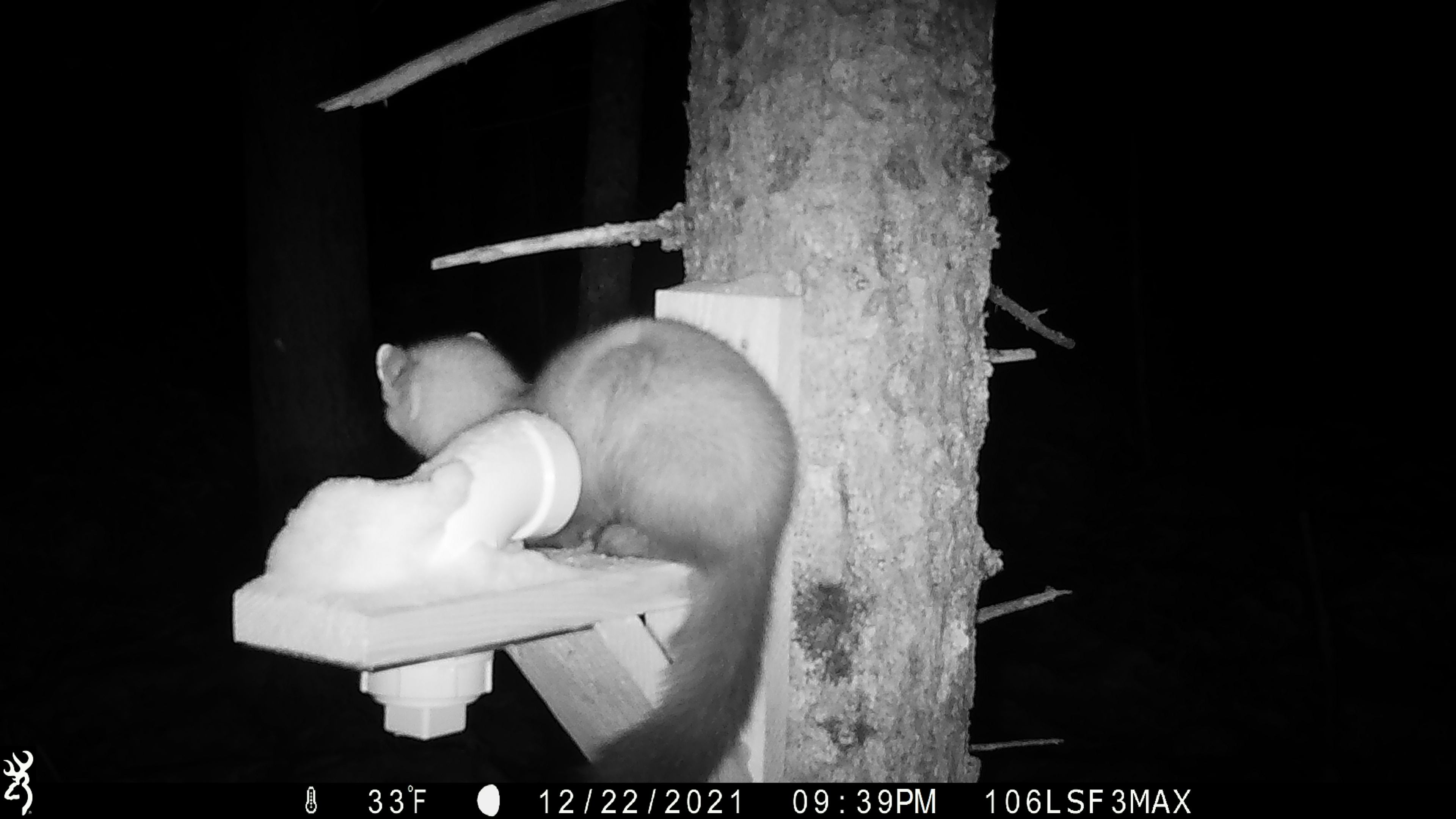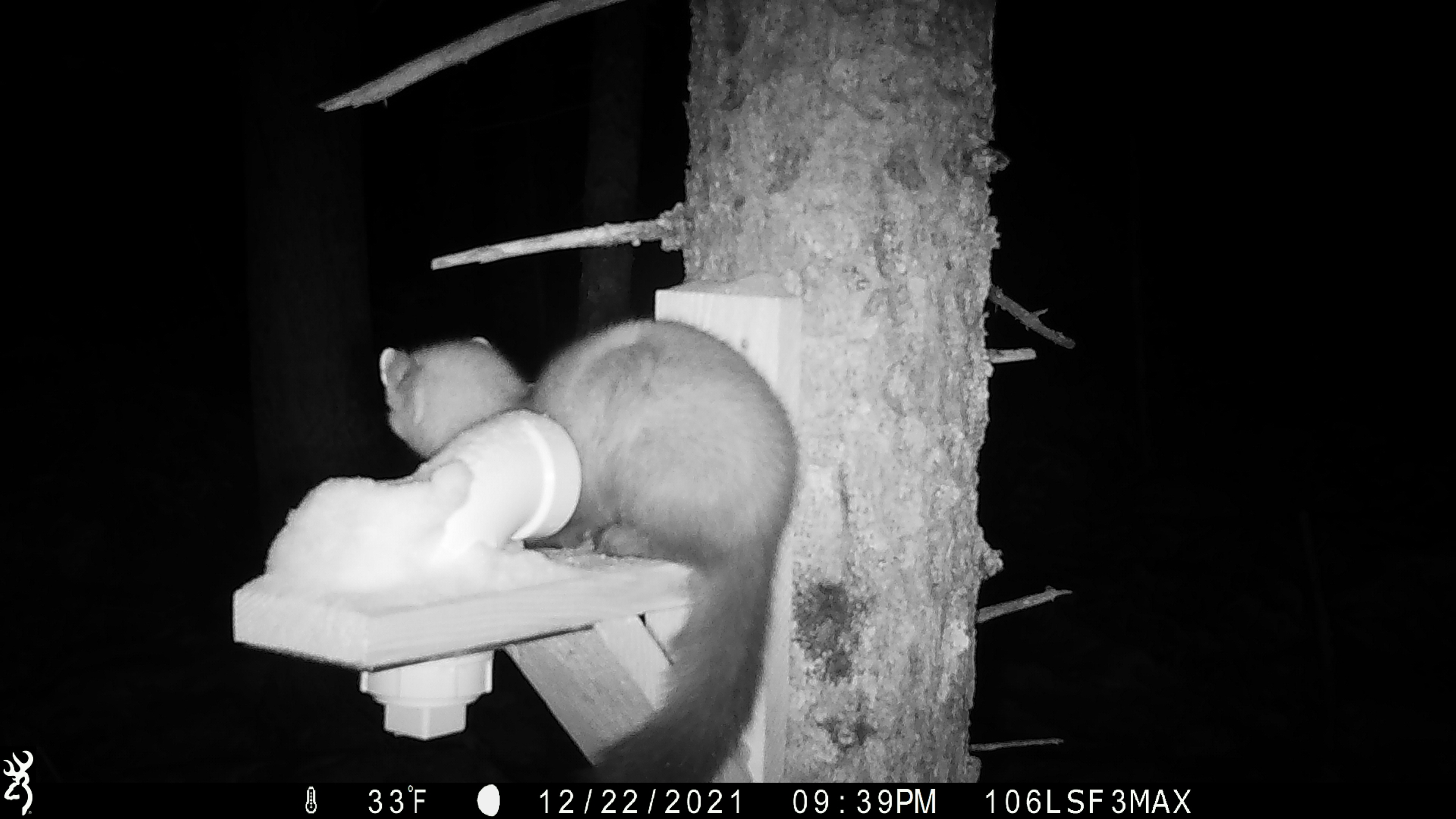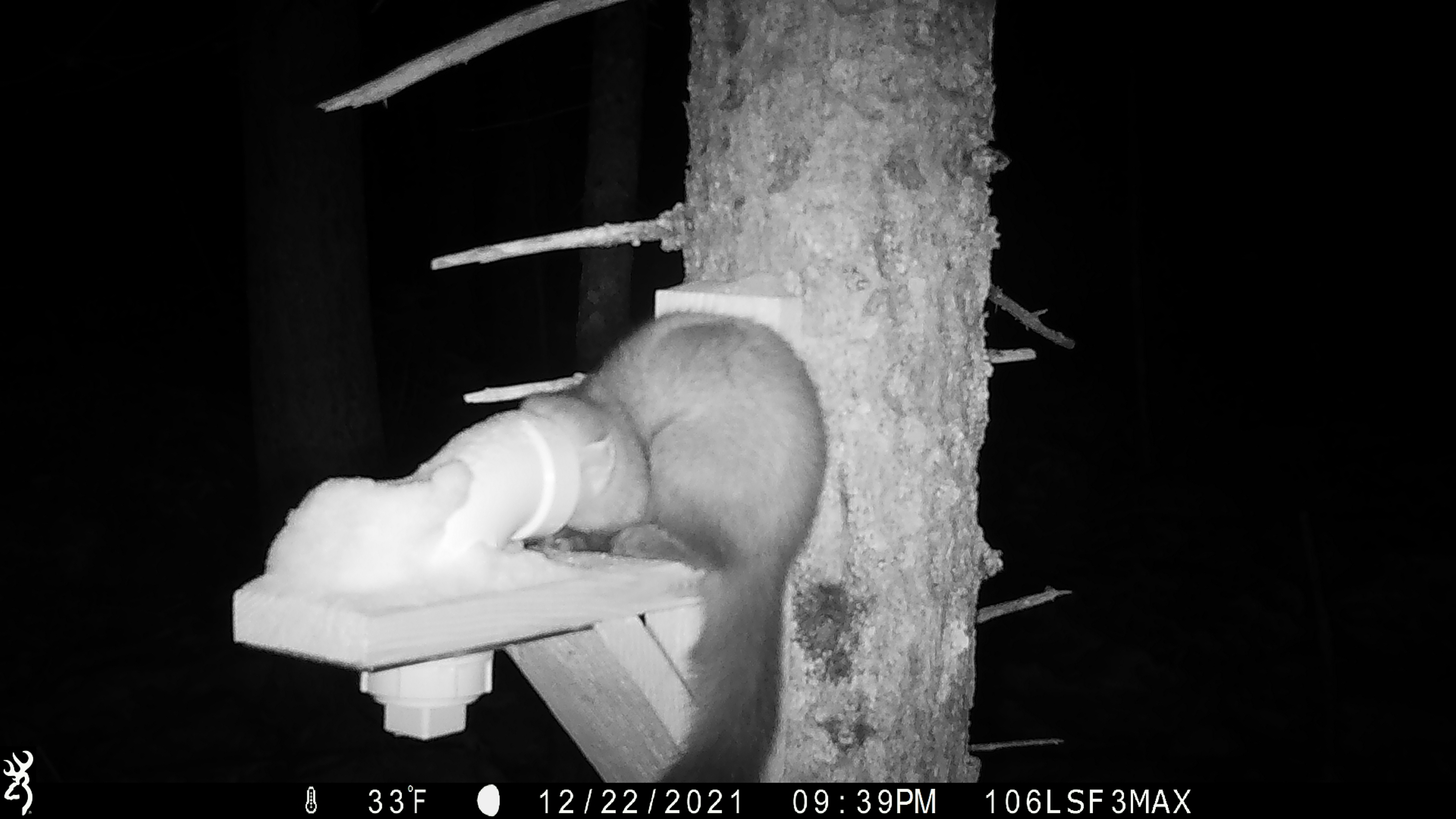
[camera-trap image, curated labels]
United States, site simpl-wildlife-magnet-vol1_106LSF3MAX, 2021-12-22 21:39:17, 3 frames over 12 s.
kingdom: Animalia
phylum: Chordata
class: Mammalia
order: Carnivora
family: Mustelidae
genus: Martes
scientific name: Martes americana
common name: american marten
American marten (Martes americana).